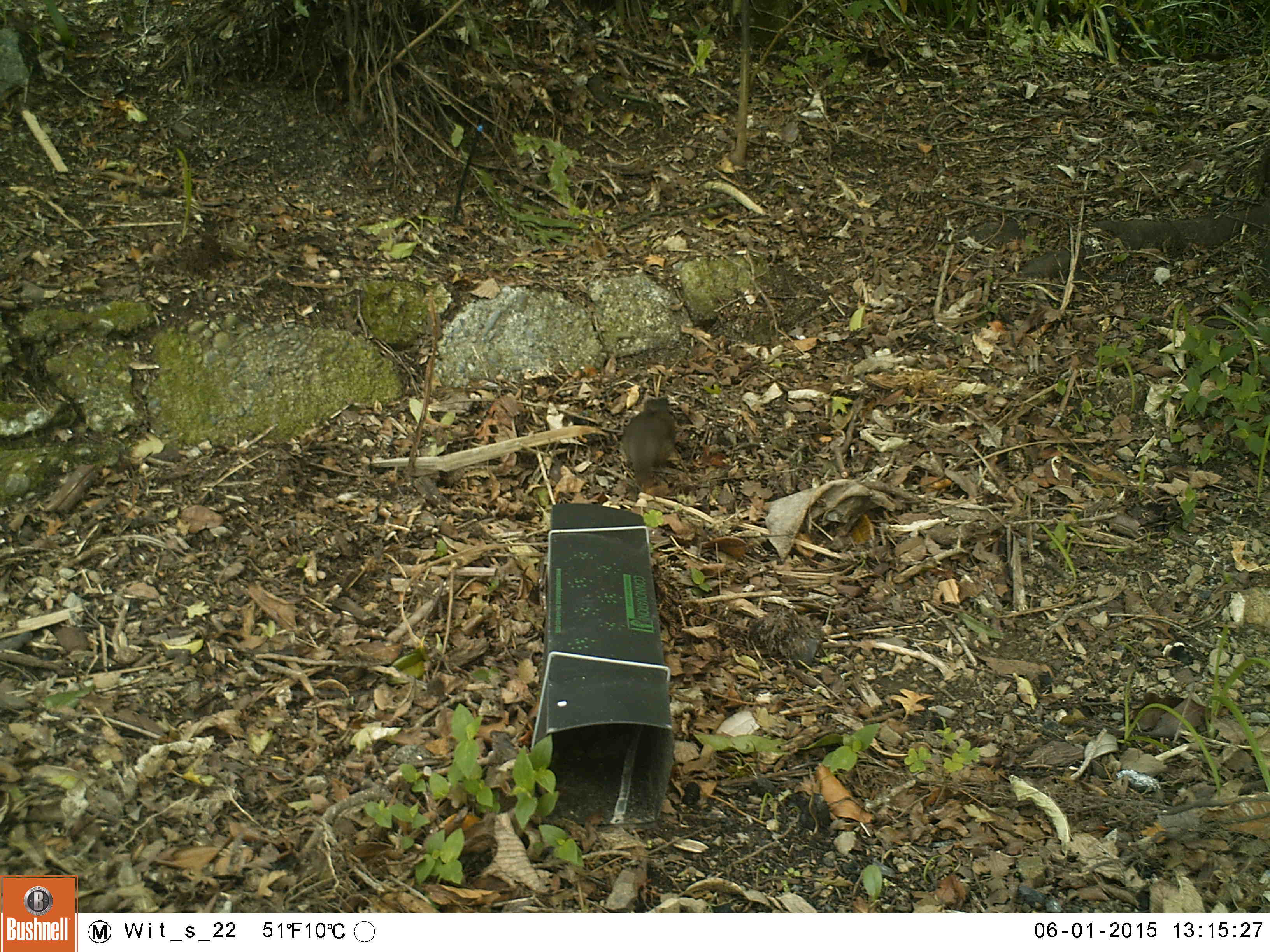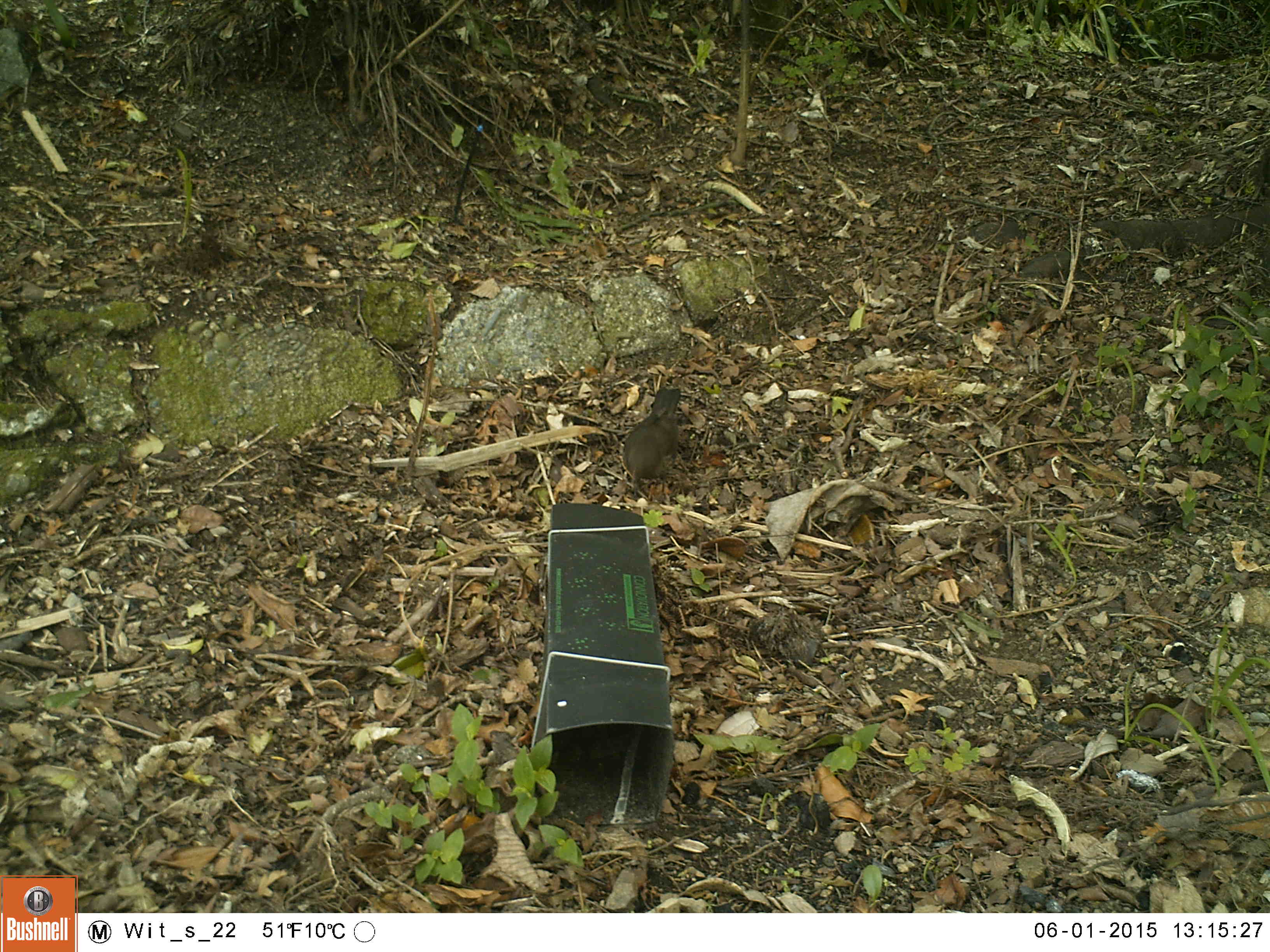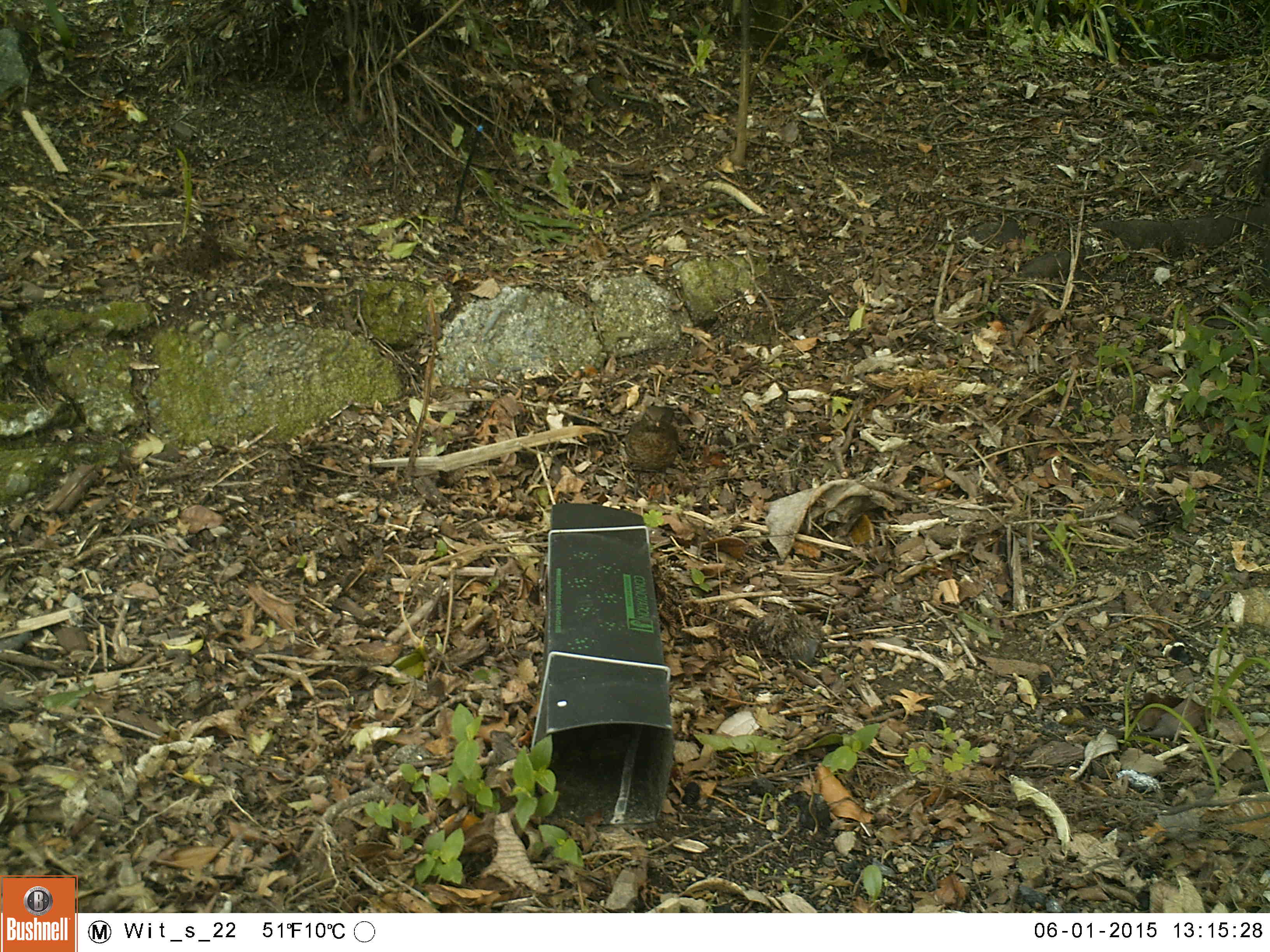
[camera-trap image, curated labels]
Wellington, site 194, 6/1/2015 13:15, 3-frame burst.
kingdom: Animalia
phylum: Chordata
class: Aves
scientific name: Aves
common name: bird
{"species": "bird (Aves)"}